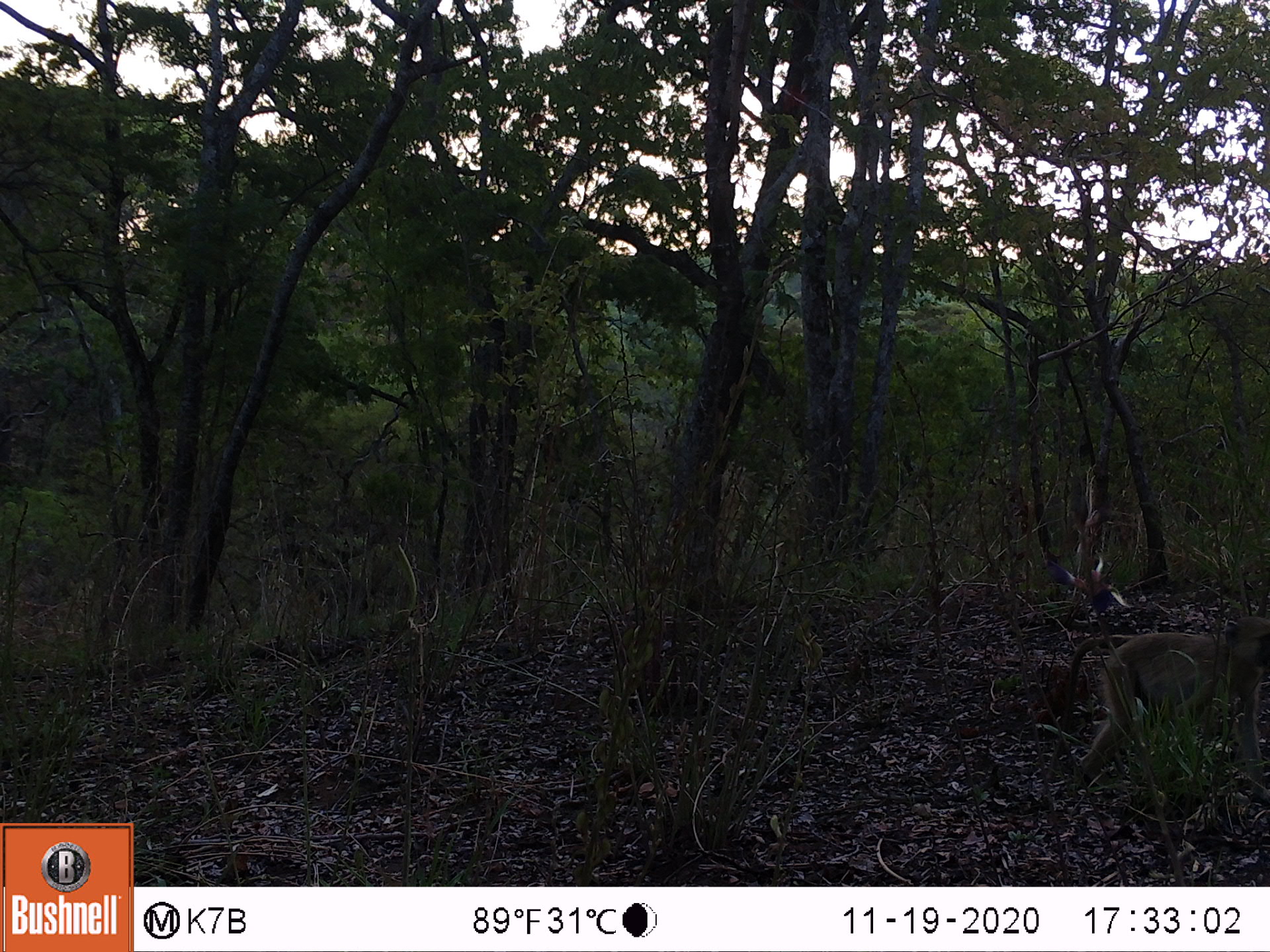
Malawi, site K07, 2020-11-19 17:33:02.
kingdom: Animalia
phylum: Chordata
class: Mammalia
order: Primates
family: Cercopithecidae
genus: Papio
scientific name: Papio cynocephalus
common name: yellow baboon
Yellow baboon (Papio cynocephalus), count 1.